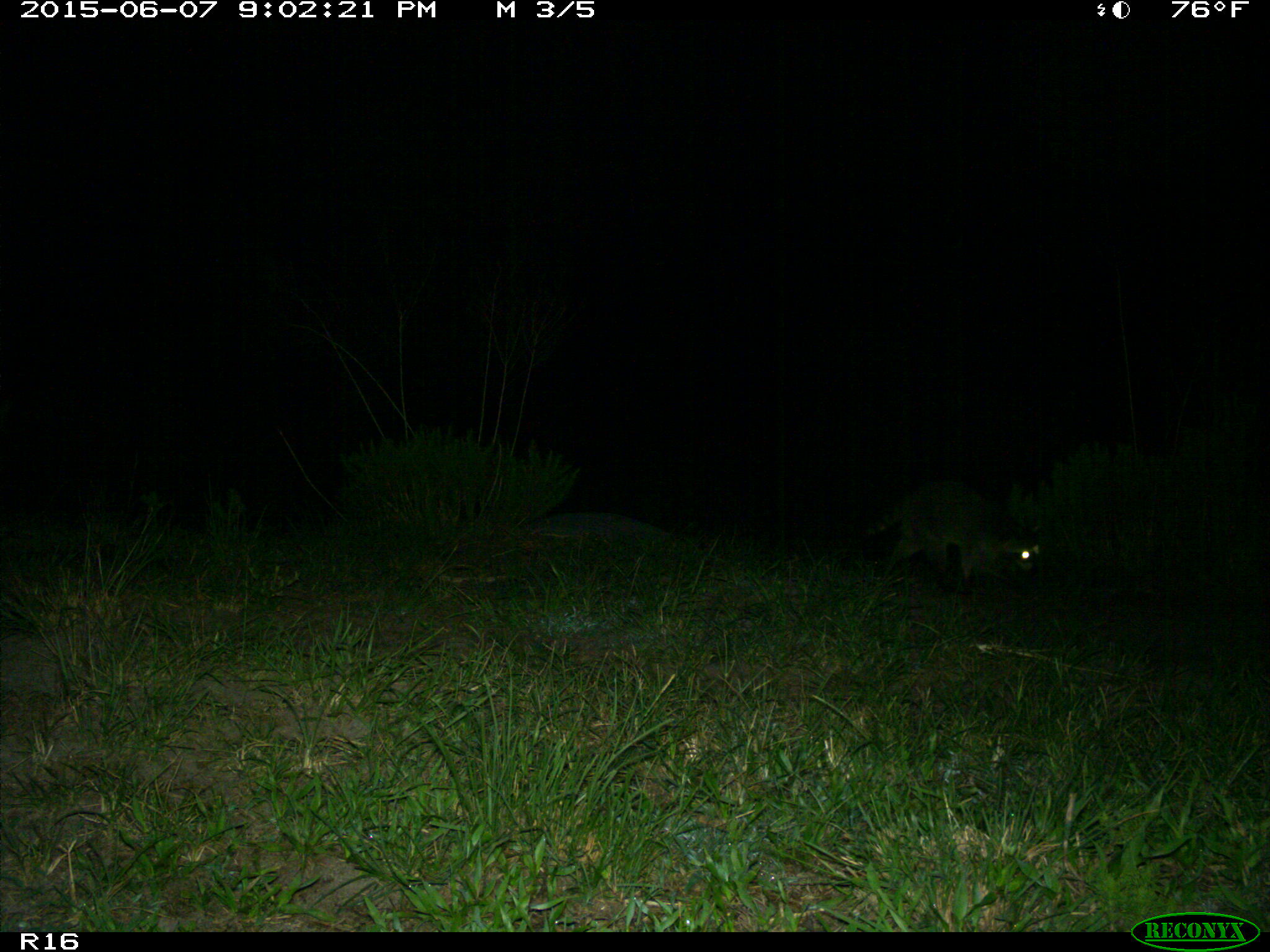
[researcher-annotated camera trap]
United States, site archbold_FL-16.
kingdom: Animalia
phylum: Chordata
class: Mammalia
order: Carnivora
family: Procyonidae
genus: Procyon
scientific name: Procyon lotor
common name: common raccoon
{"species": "Procyon lotor (common raccoon)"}